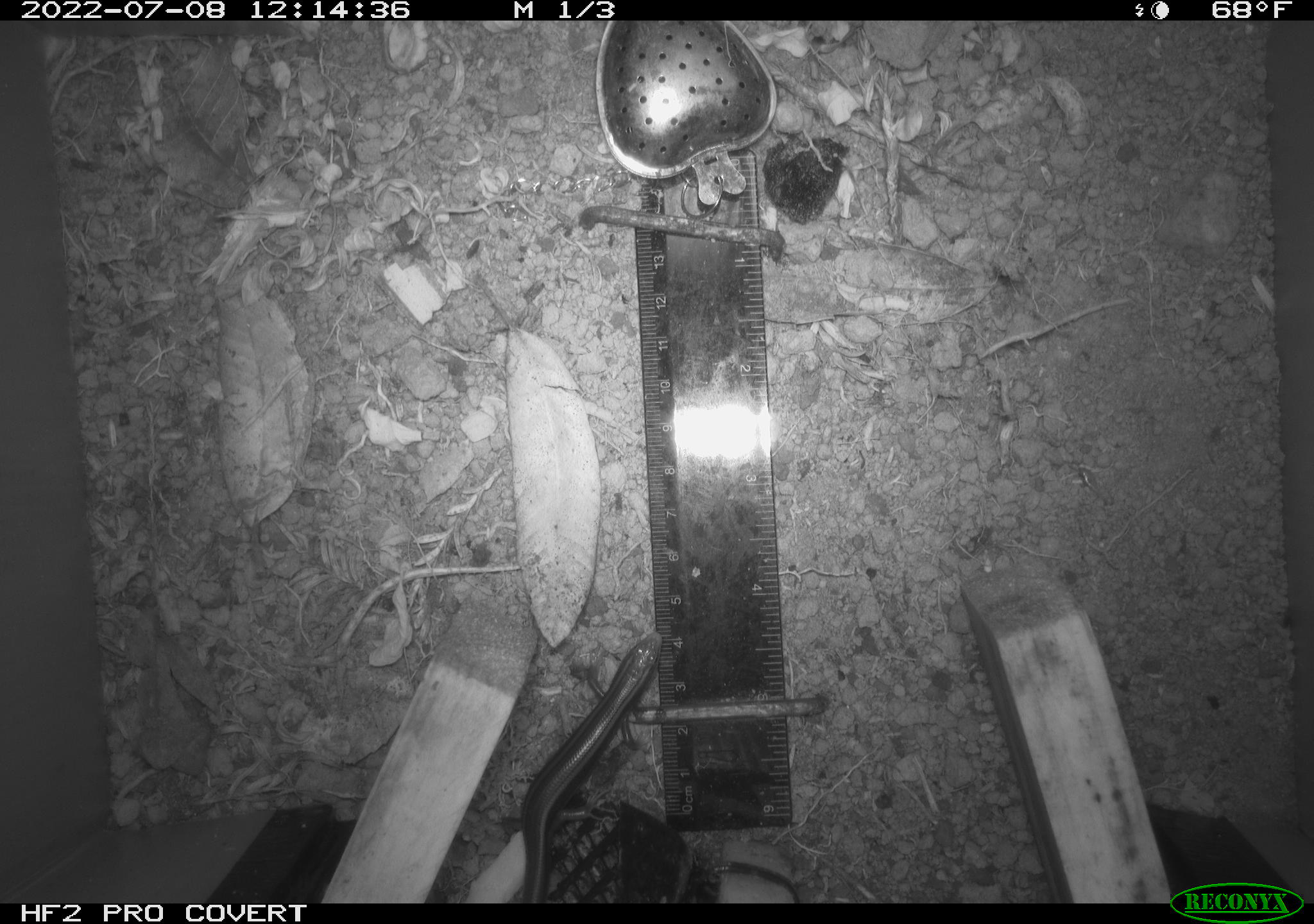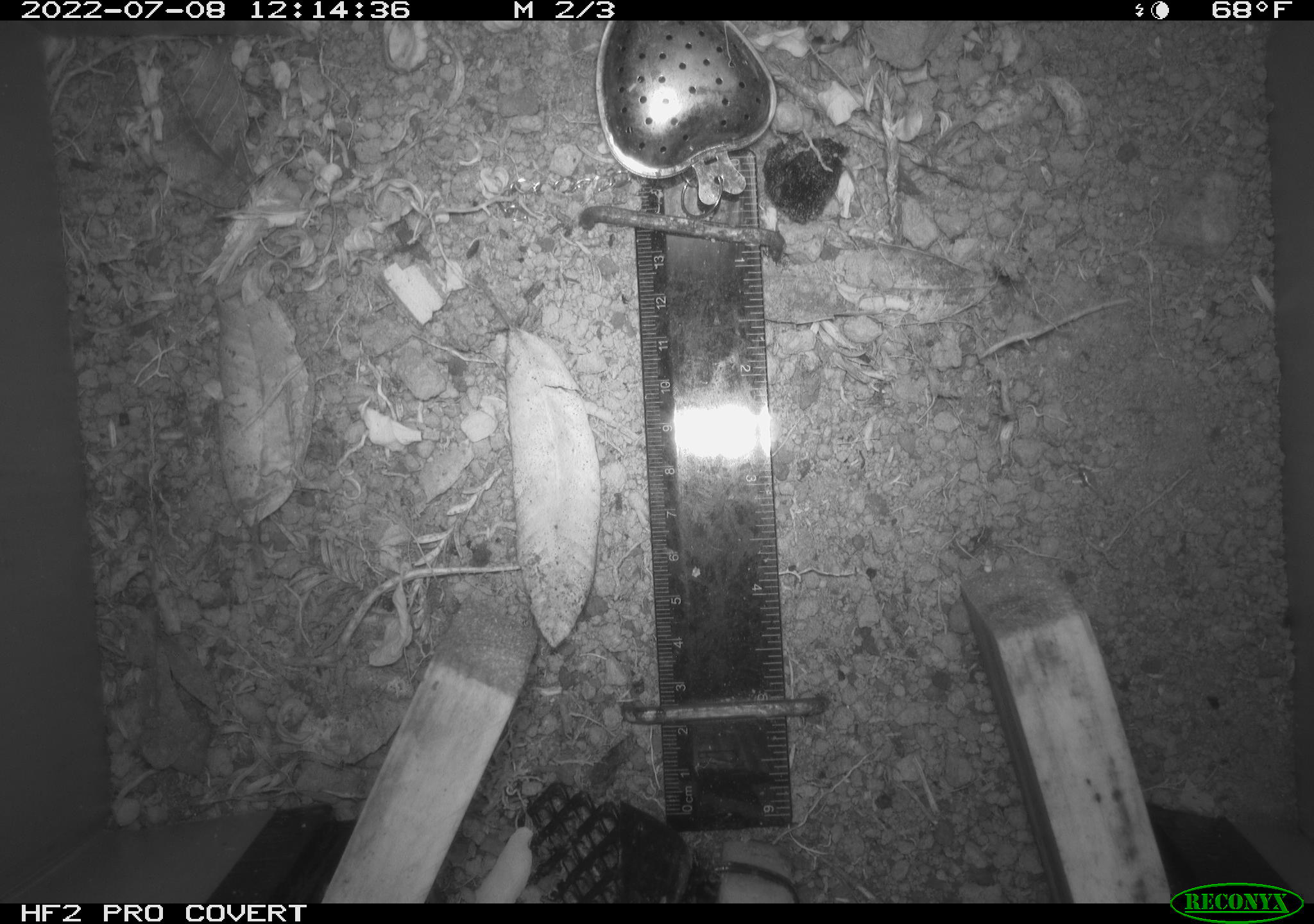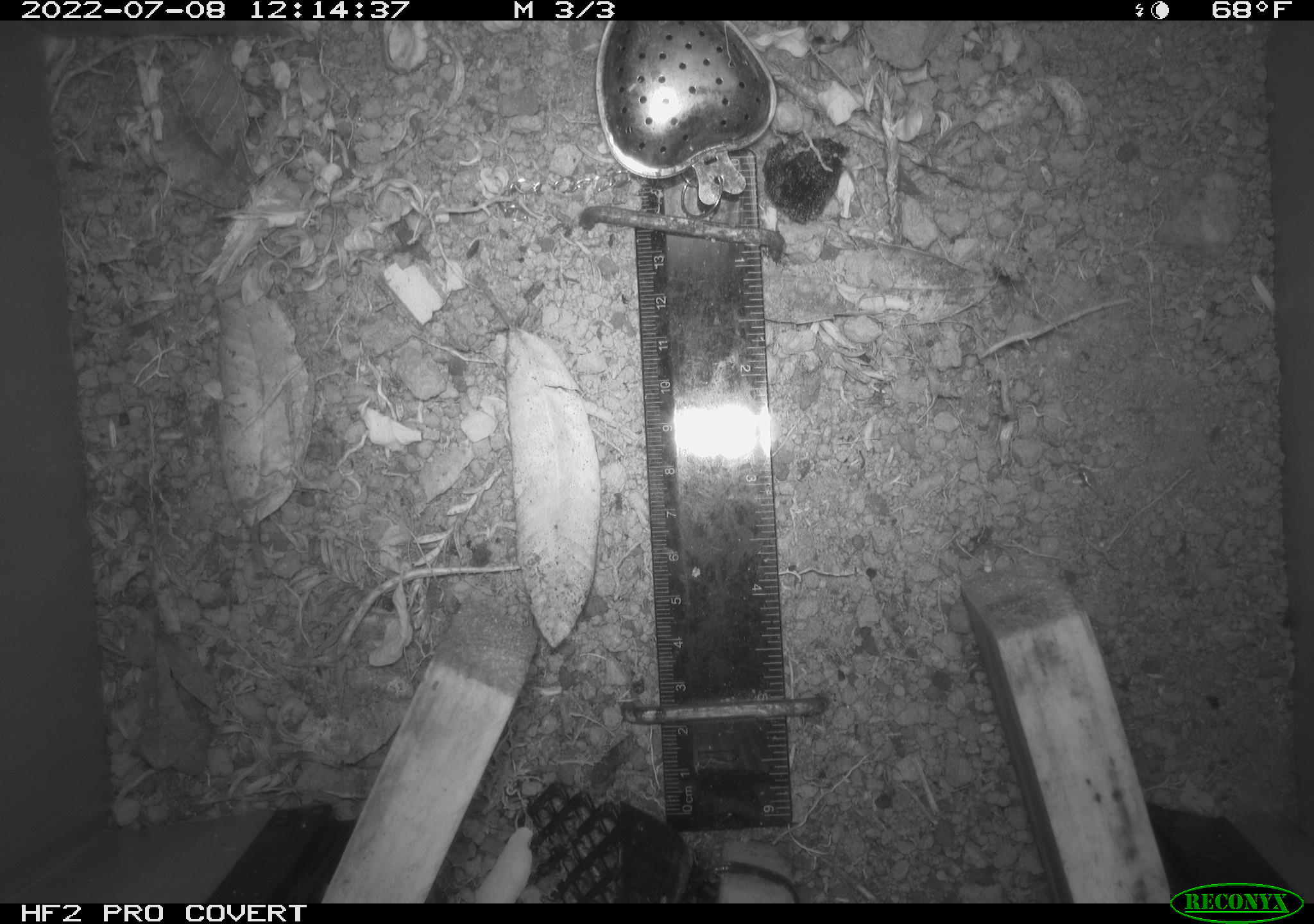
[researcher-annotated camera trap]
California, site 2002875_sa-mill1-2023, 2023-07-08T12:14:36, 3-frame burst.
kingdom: Animalia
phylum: Chordata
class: Reptilia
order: Squamata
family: Scincidae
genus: Plestiodon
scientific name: Plestiodon skiltonianus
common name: western skink